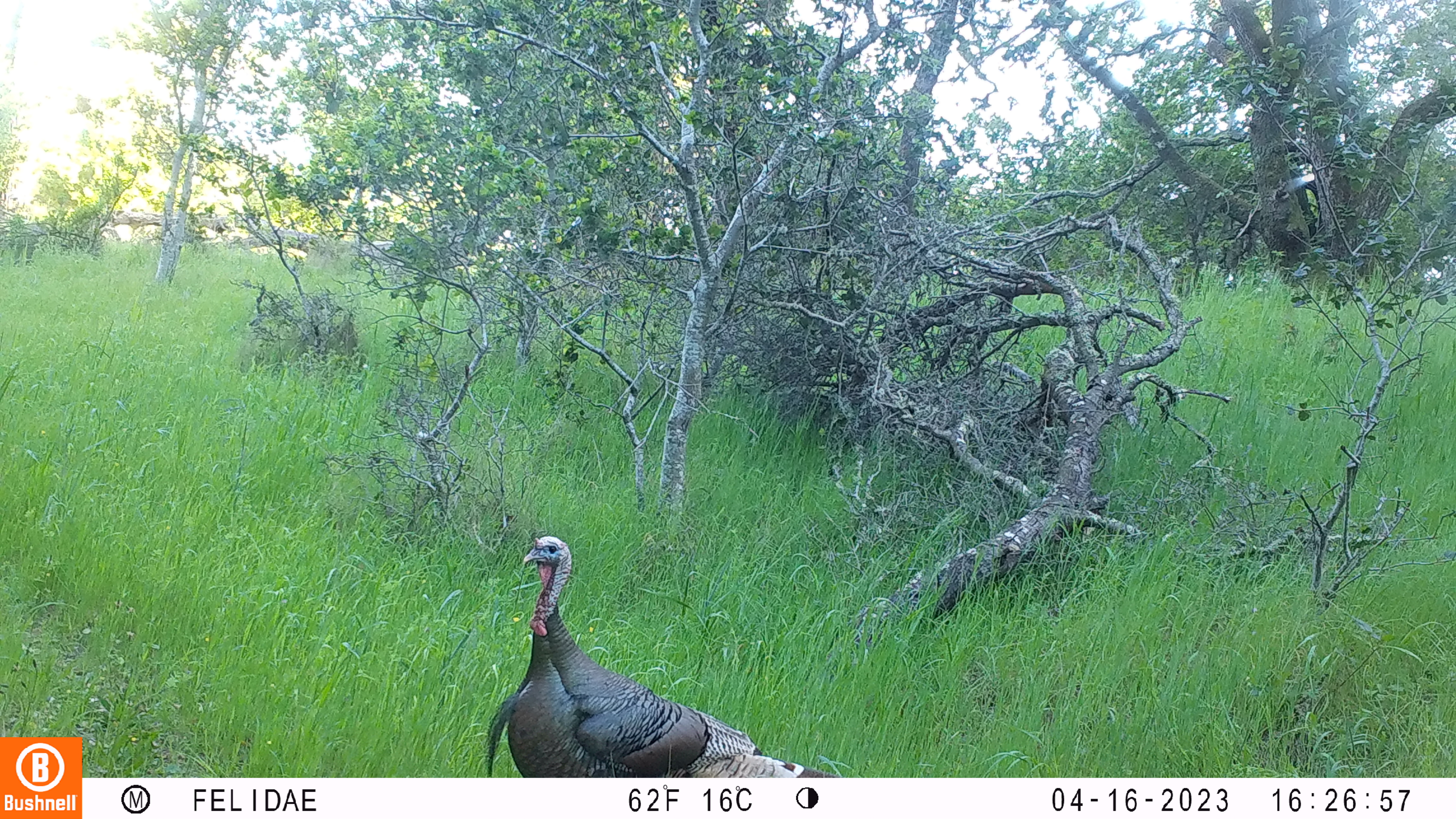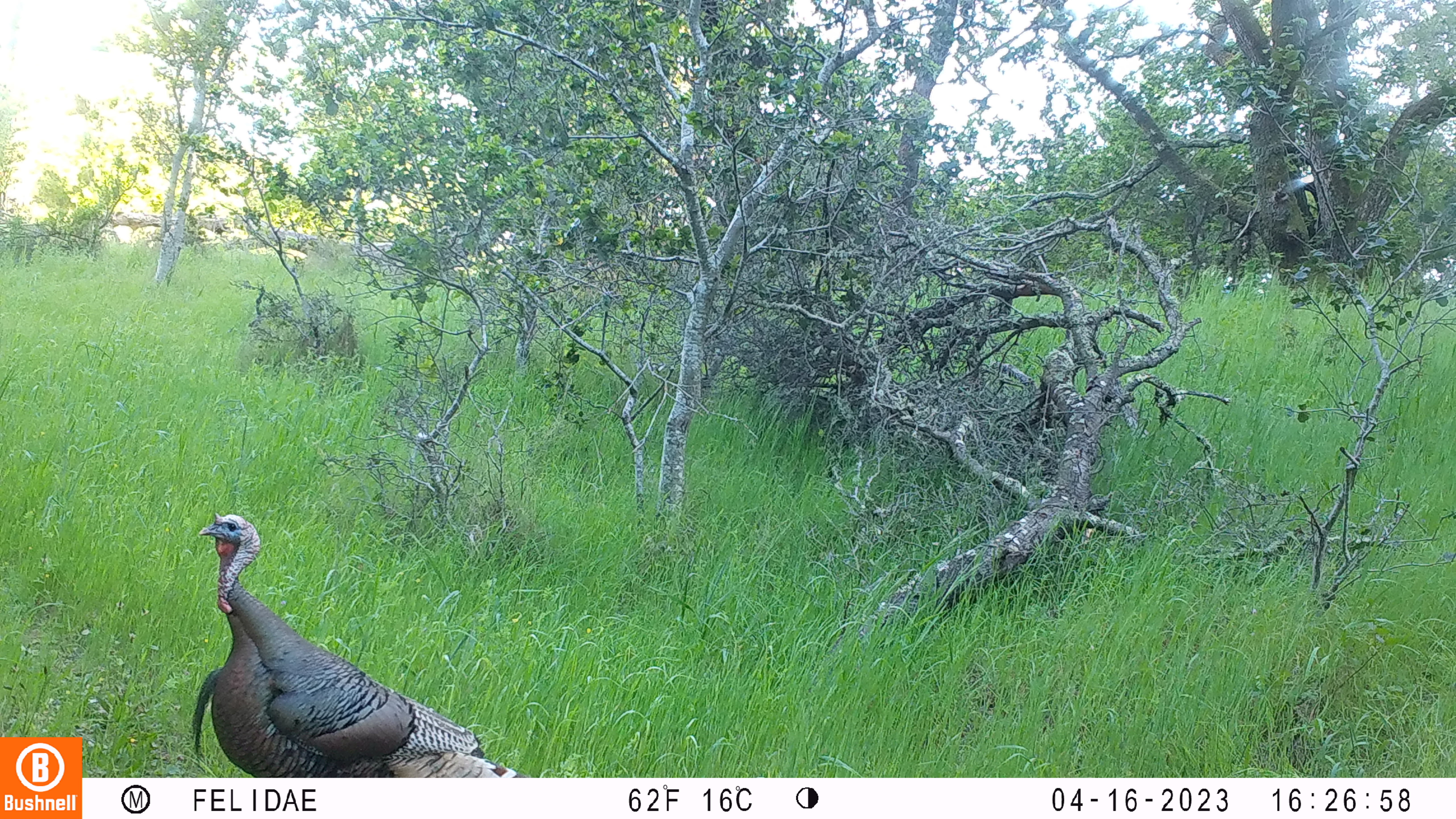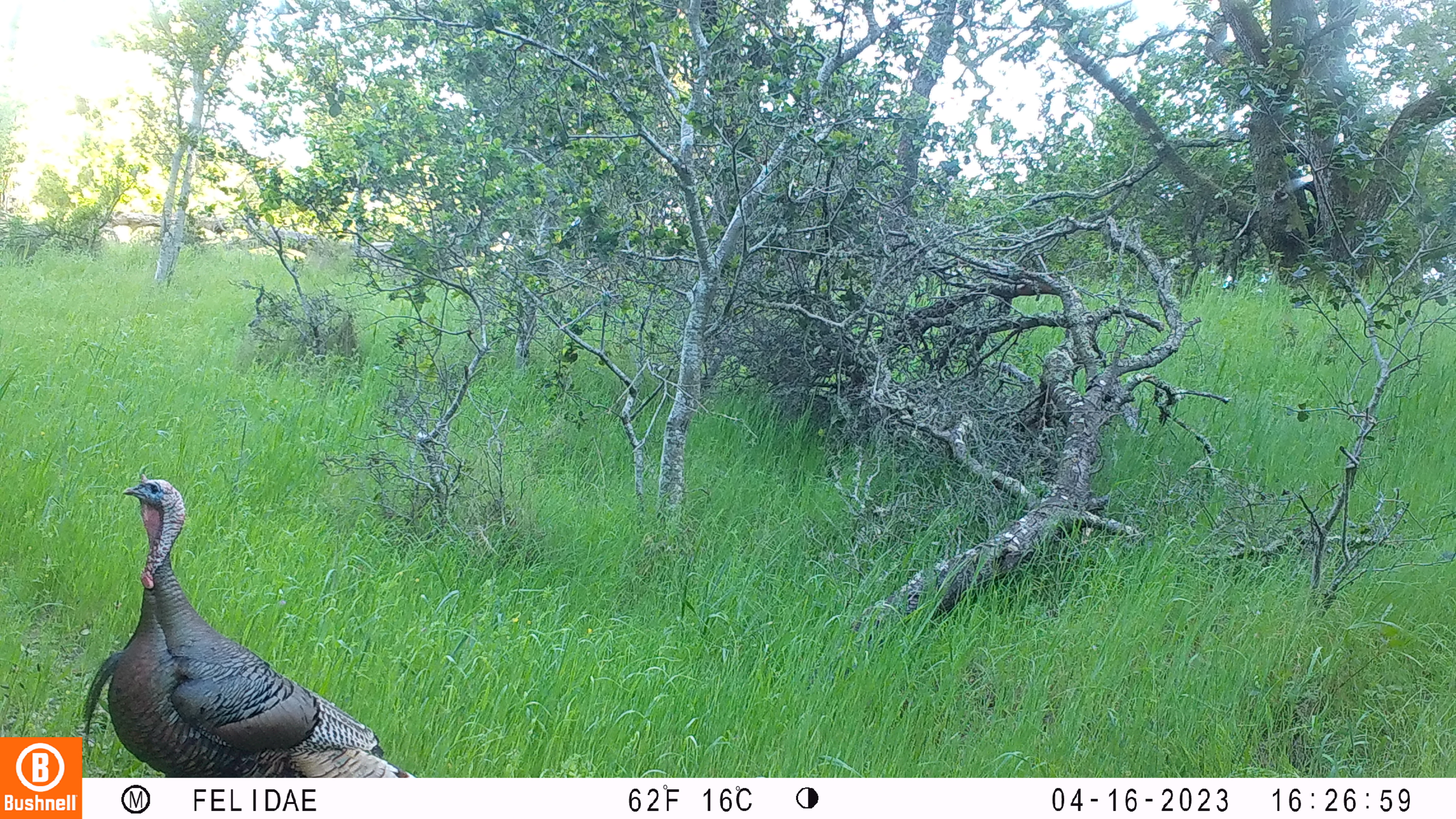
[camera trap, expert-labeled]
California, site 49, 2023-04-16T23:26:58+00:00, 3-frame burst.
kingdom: Animalia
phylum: Chordata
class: Aves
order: Galliformes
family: Phasianidae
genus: Meleagris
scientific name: Meleagris gallopavo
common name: turkey